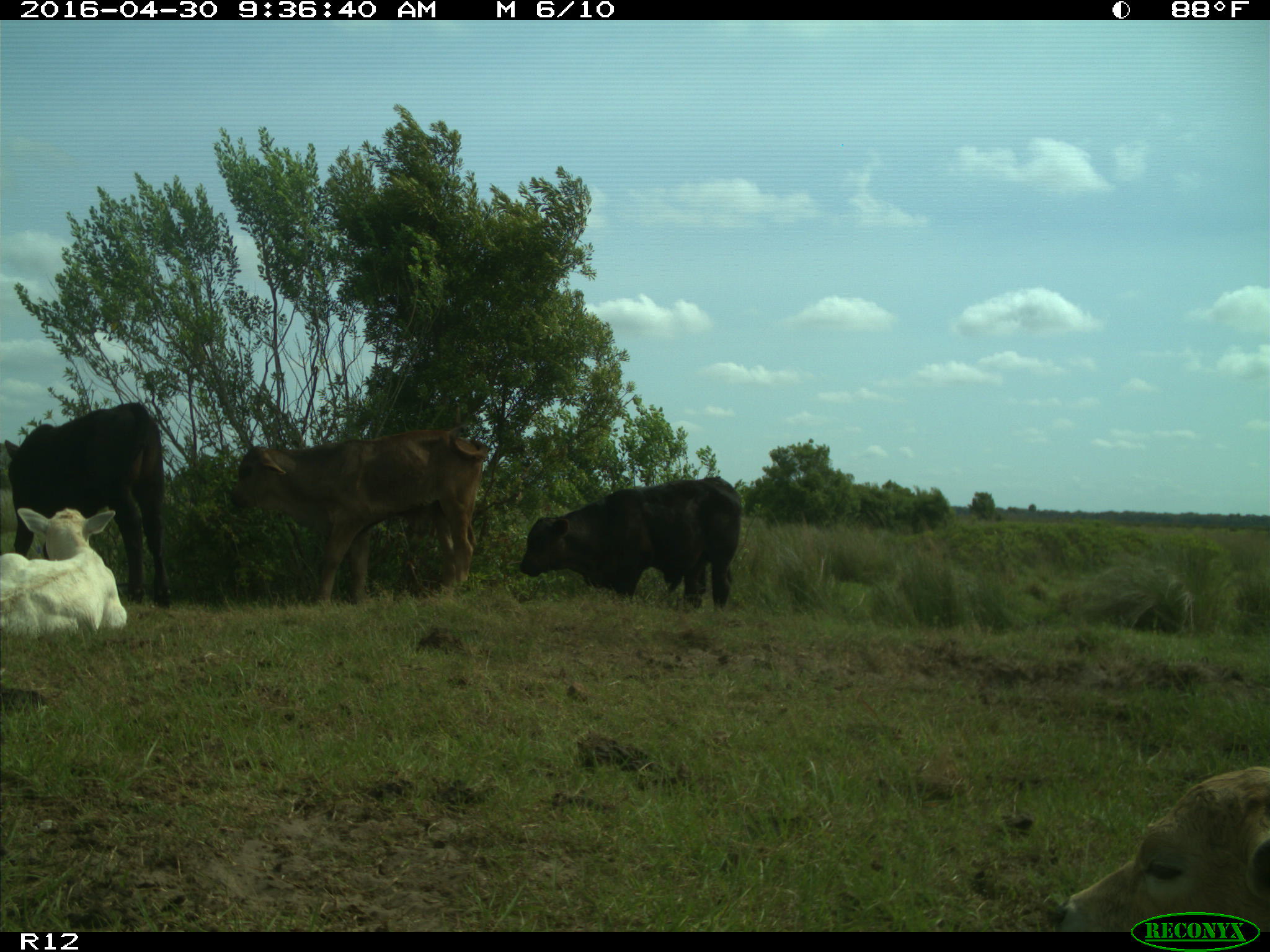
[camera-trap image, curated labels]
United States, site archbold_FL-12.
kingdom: Animalia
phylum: Chordata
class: Mammalia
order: Artiodactyla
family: Bovidae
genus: Bos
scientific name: Bos taurus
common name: domestic cow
Bos taurus (domestic cow).